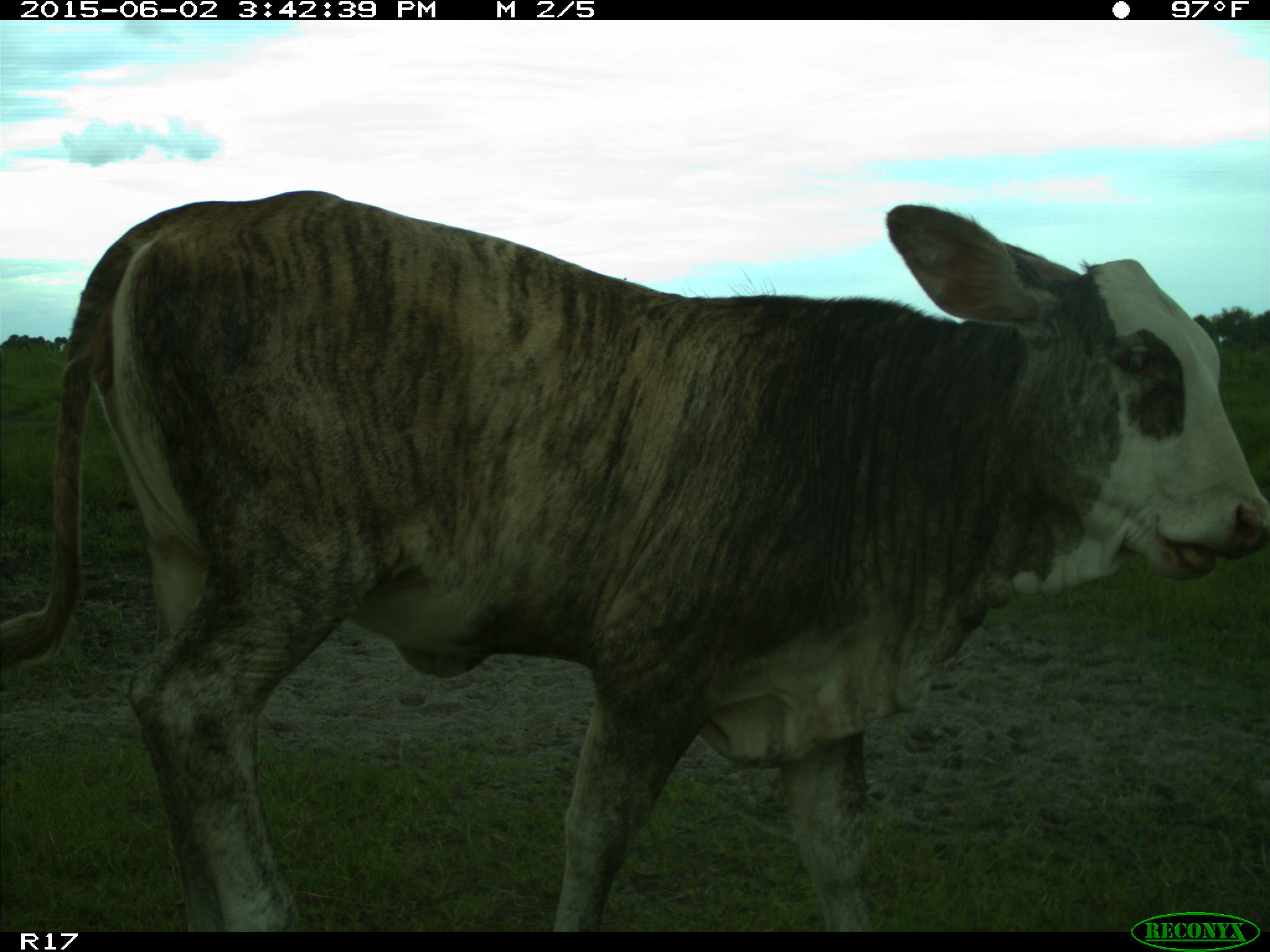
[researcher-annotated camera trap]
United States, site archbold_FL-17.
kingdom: Animalia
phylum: Chordata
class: Mammalia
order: Artiodactyla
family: Bovidae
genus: Bos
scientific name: Bos taurus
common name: domestic cow